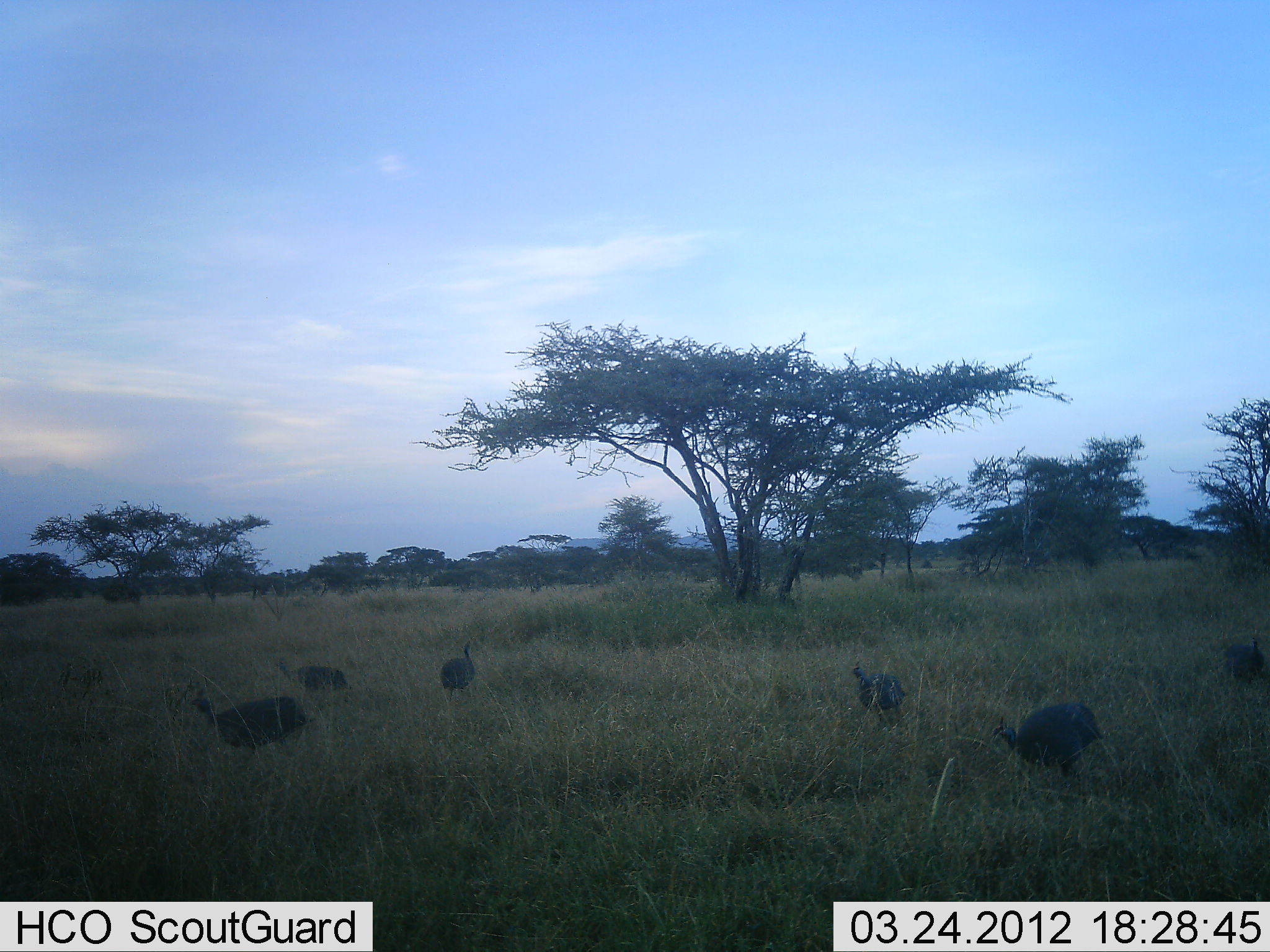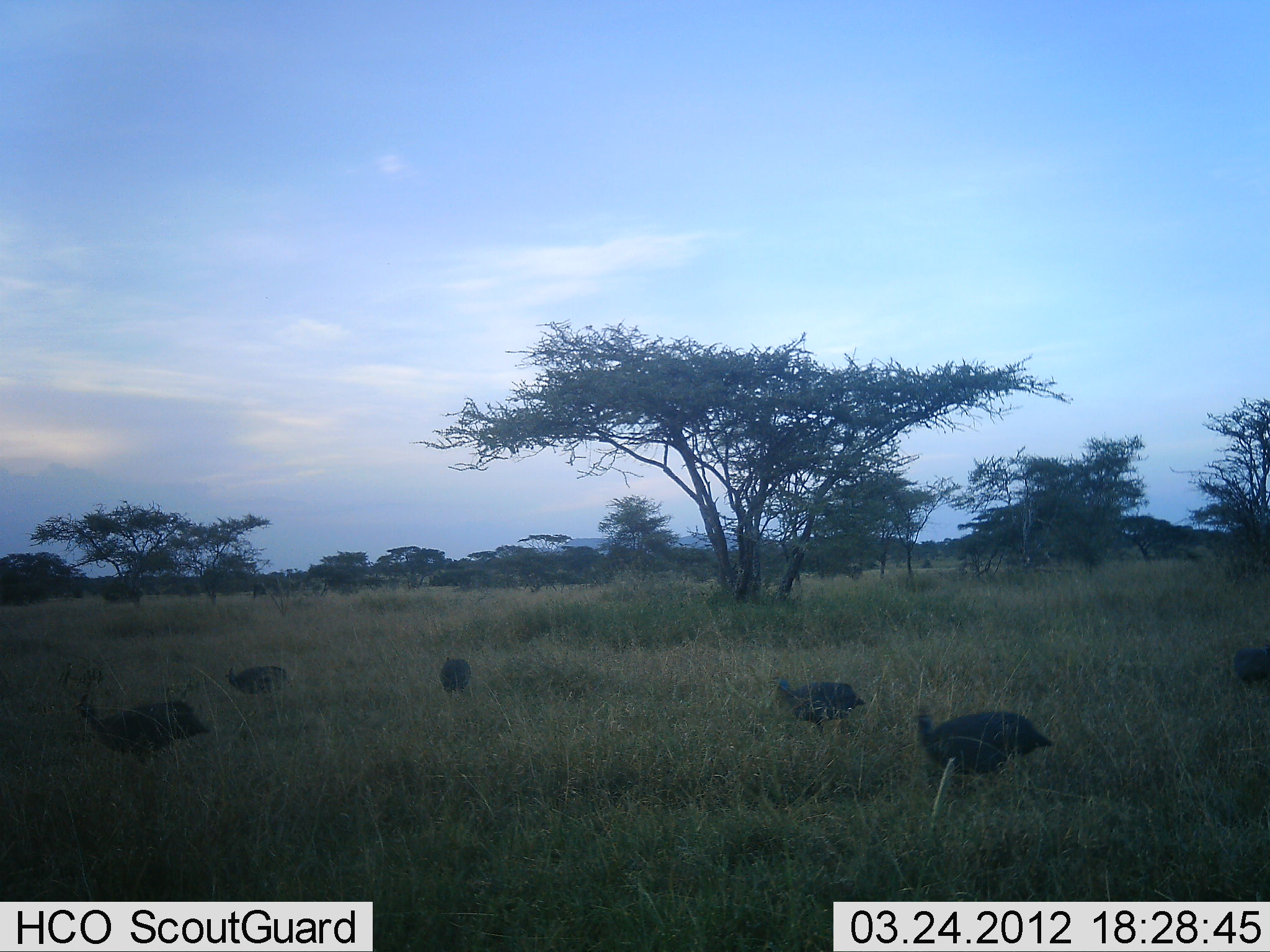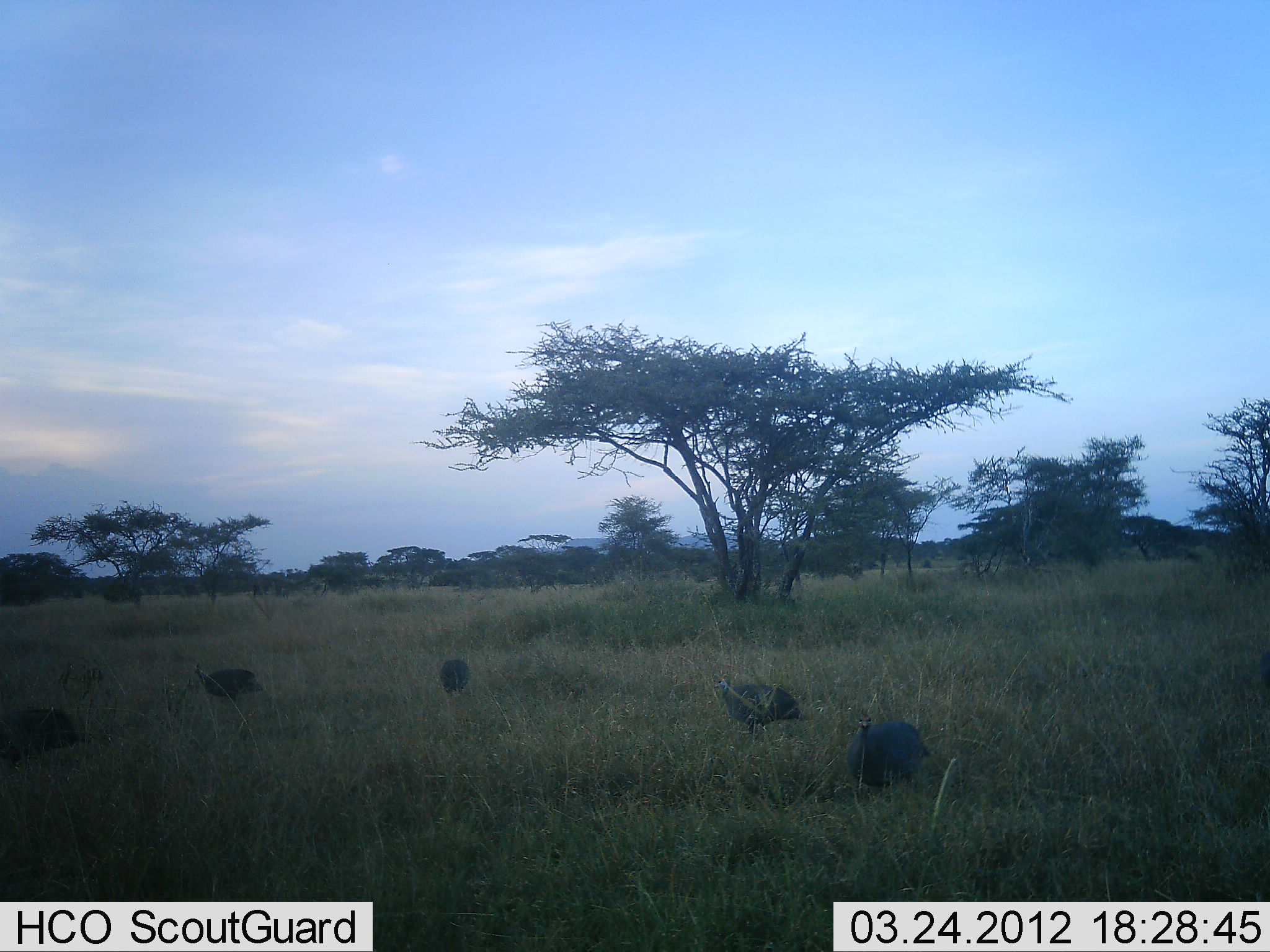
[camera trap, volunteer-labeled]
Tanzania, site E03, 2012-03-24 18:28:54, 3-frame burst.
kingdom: Animalia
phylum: Chordata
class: Aves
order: Galliformes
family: Numididae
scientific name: Numididae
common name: guinea fowl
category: guineafowl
Guineafowl (guinea fowl) (Numididae), count 6. Behavior (volunteer vote fractions): standing 24%, resting 0%, moving 95%, interacting 0%. Young present (vote fraction): 0%. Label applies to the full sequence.